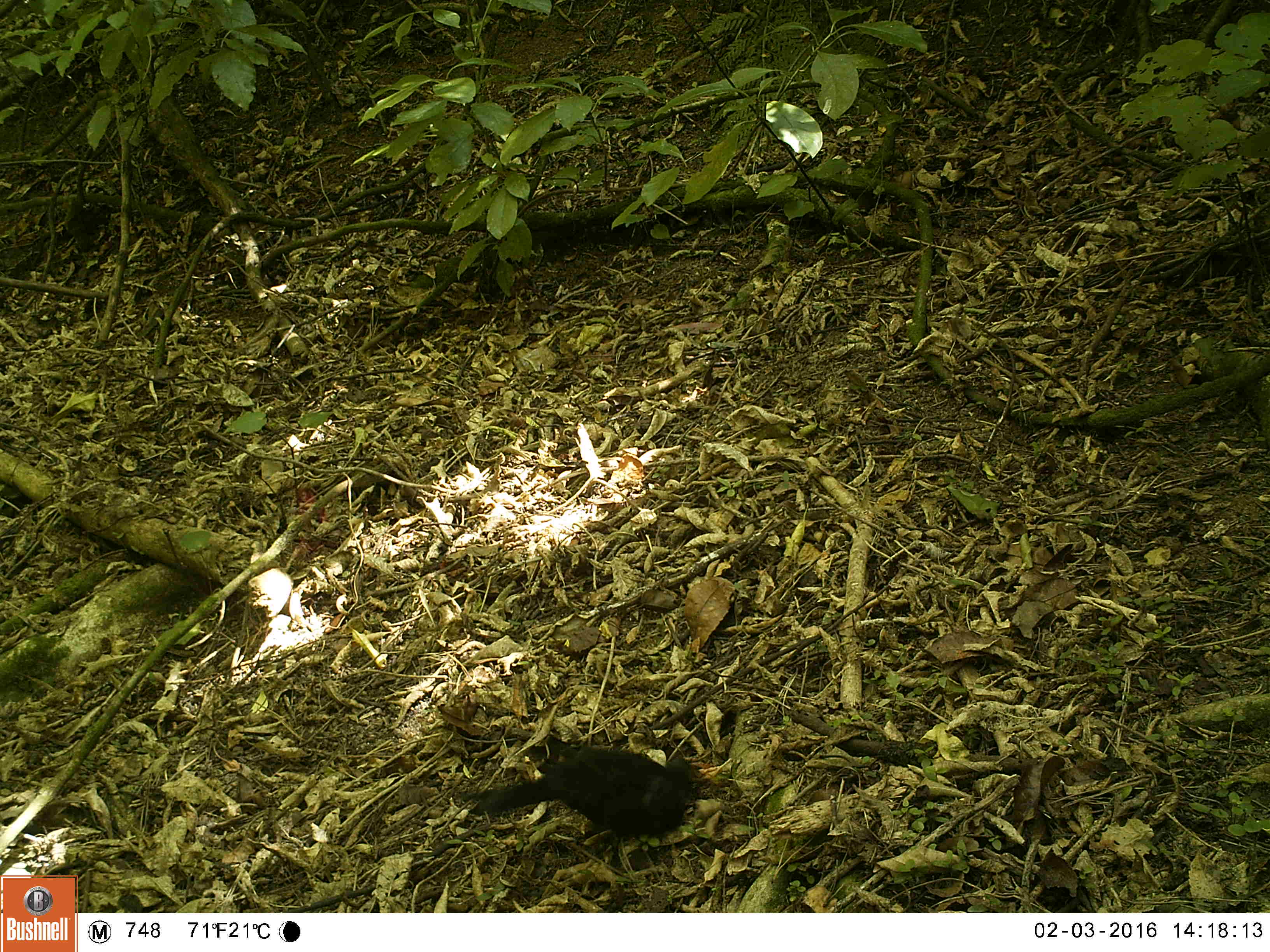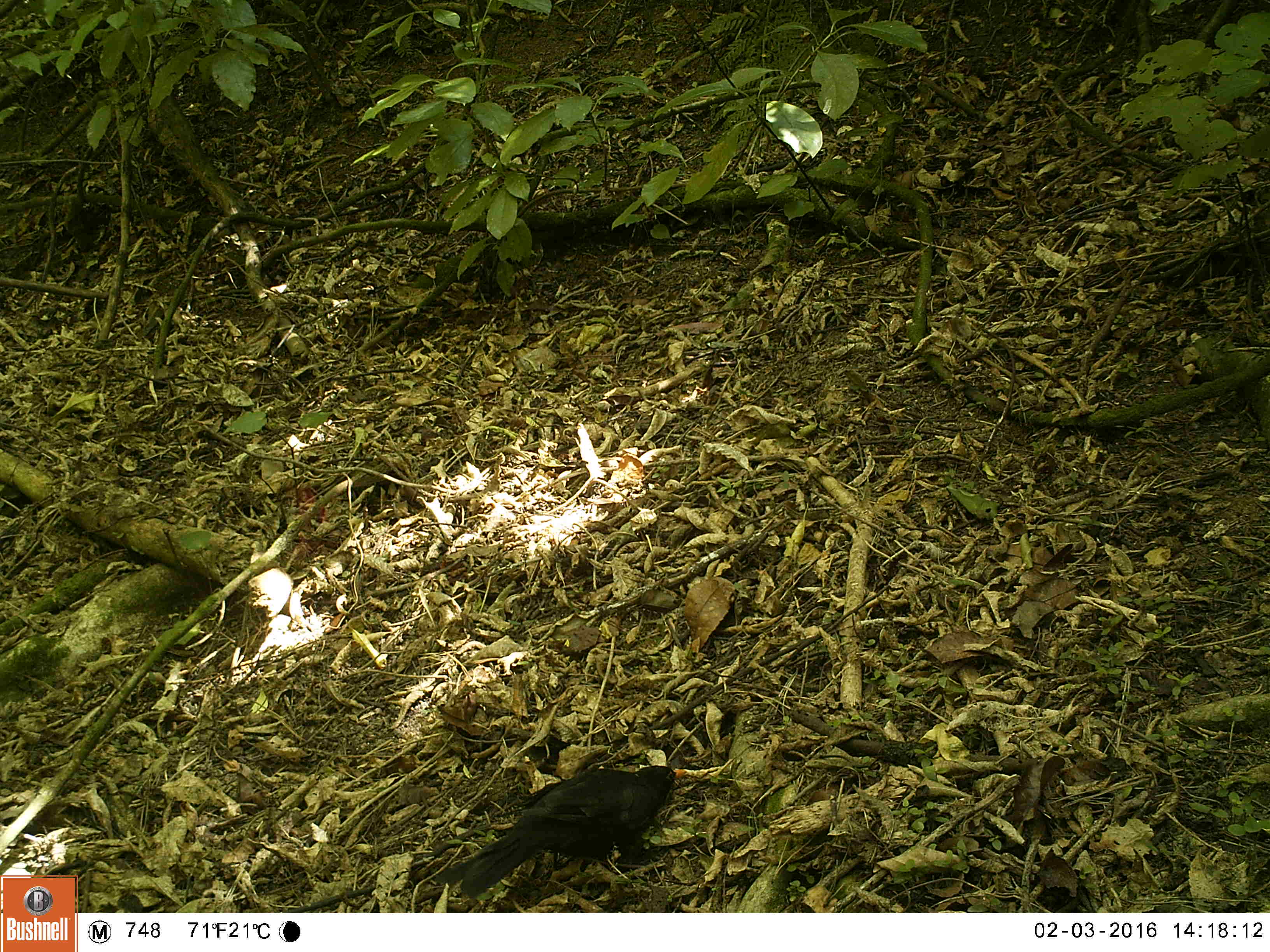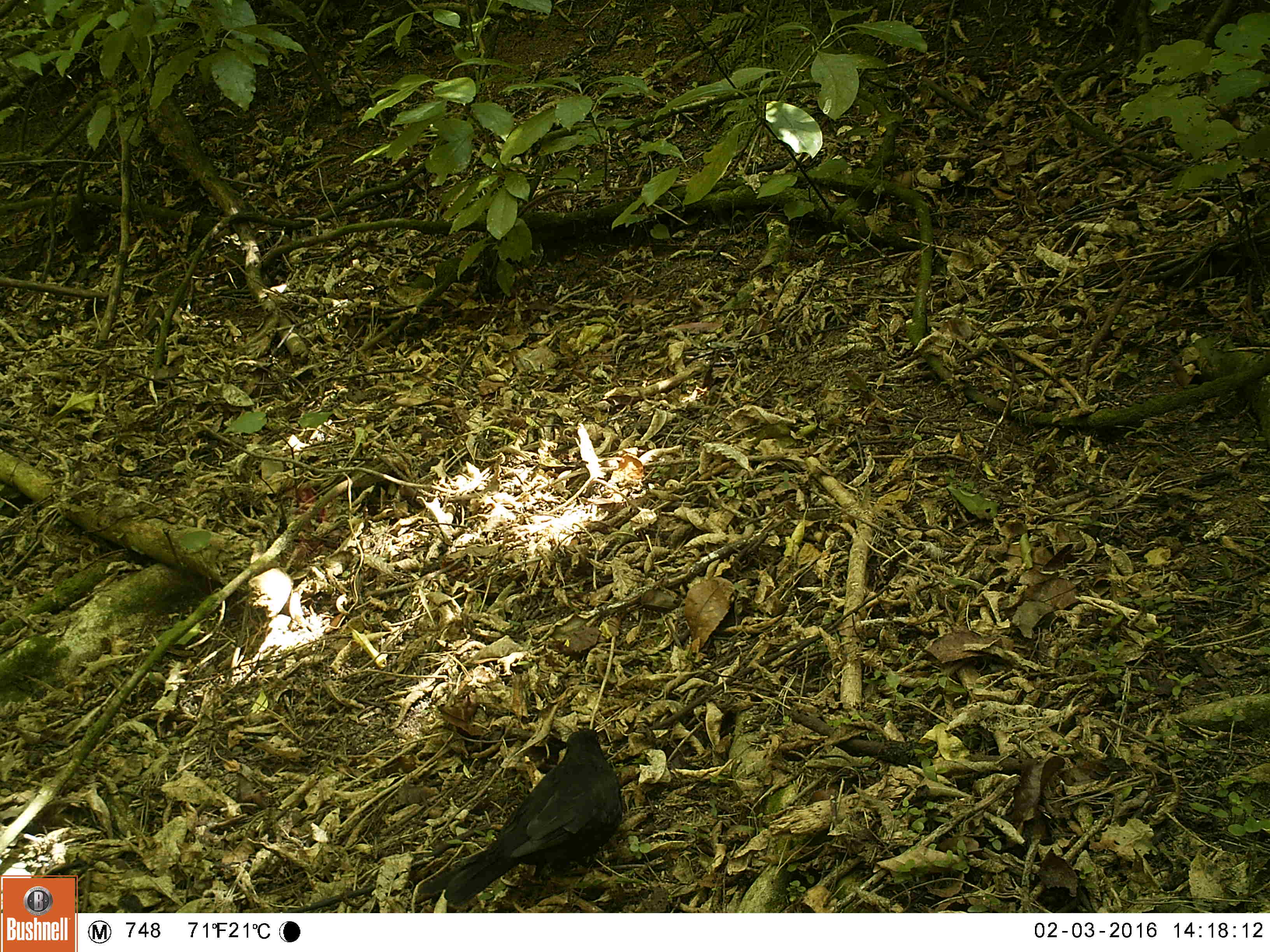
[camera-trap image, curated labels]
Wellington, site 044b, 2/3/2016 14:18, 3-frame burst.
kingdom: Animalia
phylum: Chordata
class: Aves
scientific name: Aves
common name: bird